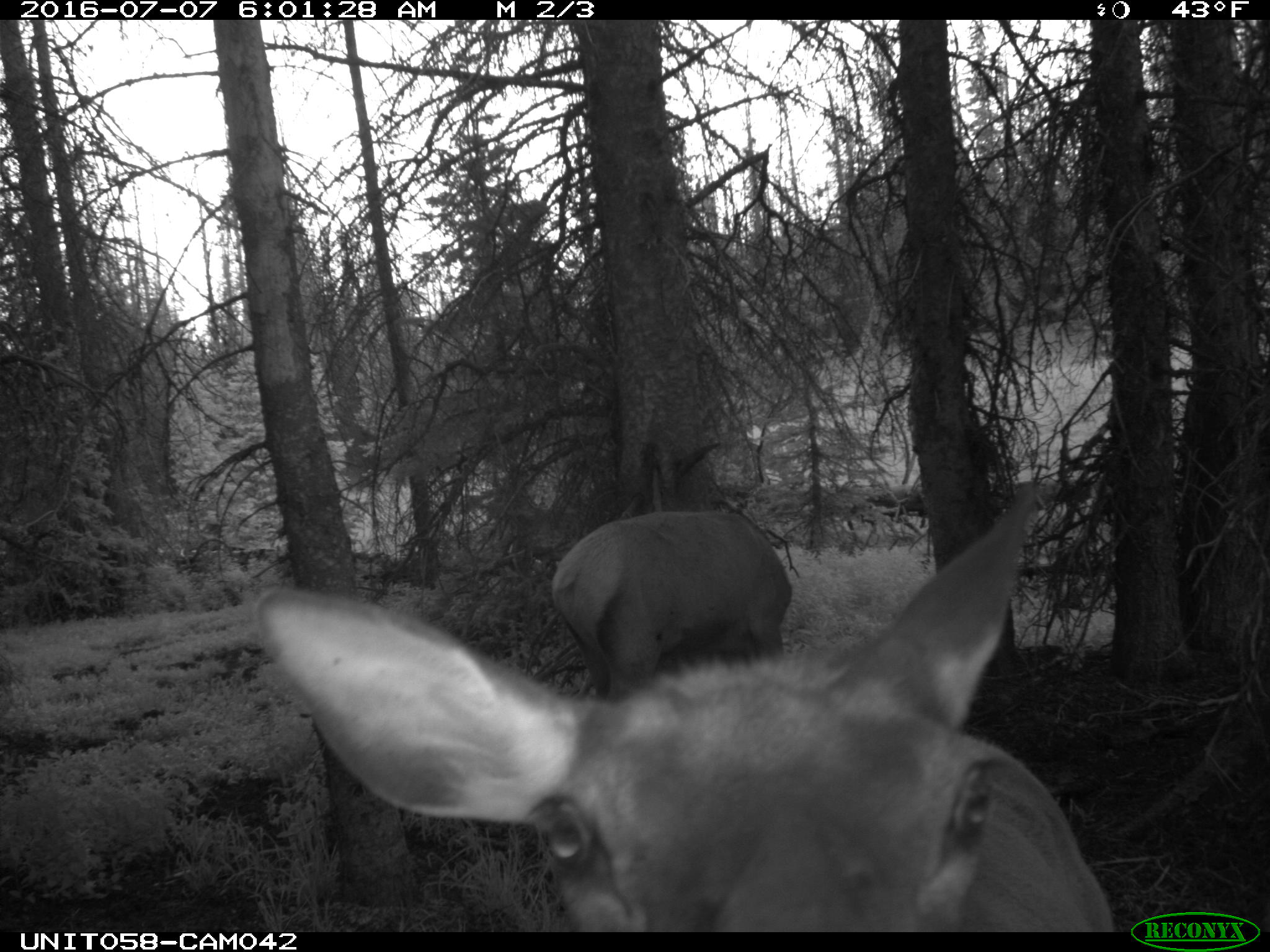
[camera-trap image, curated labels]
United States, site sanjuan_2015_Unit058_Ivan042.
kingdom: Animalia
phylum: Chordata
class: Mammalia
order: Artiodactyla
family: Cervidae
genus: Cervus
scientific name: Cervus elaphus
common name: red deer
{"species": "Cervus elaphus (red deer)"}